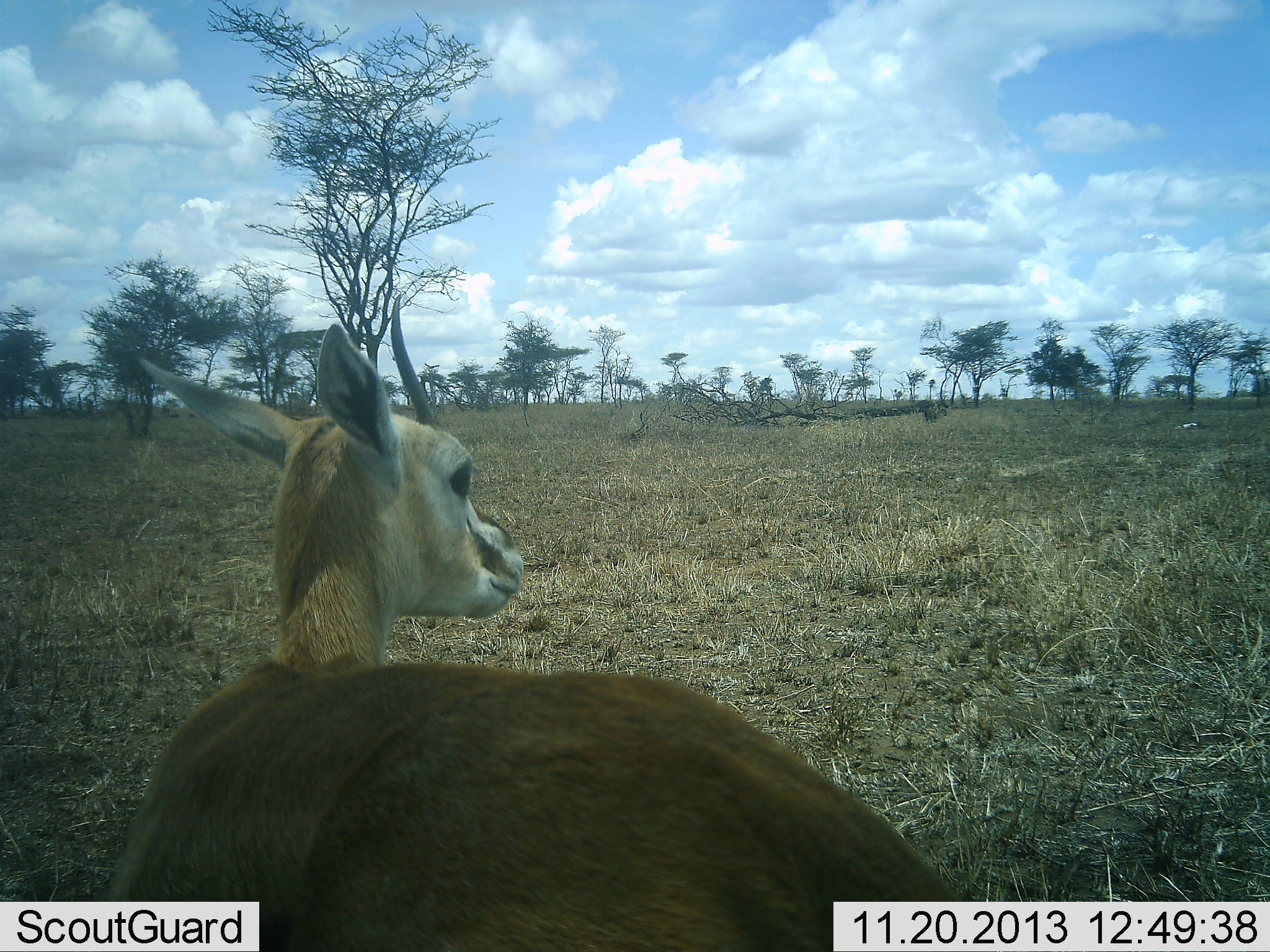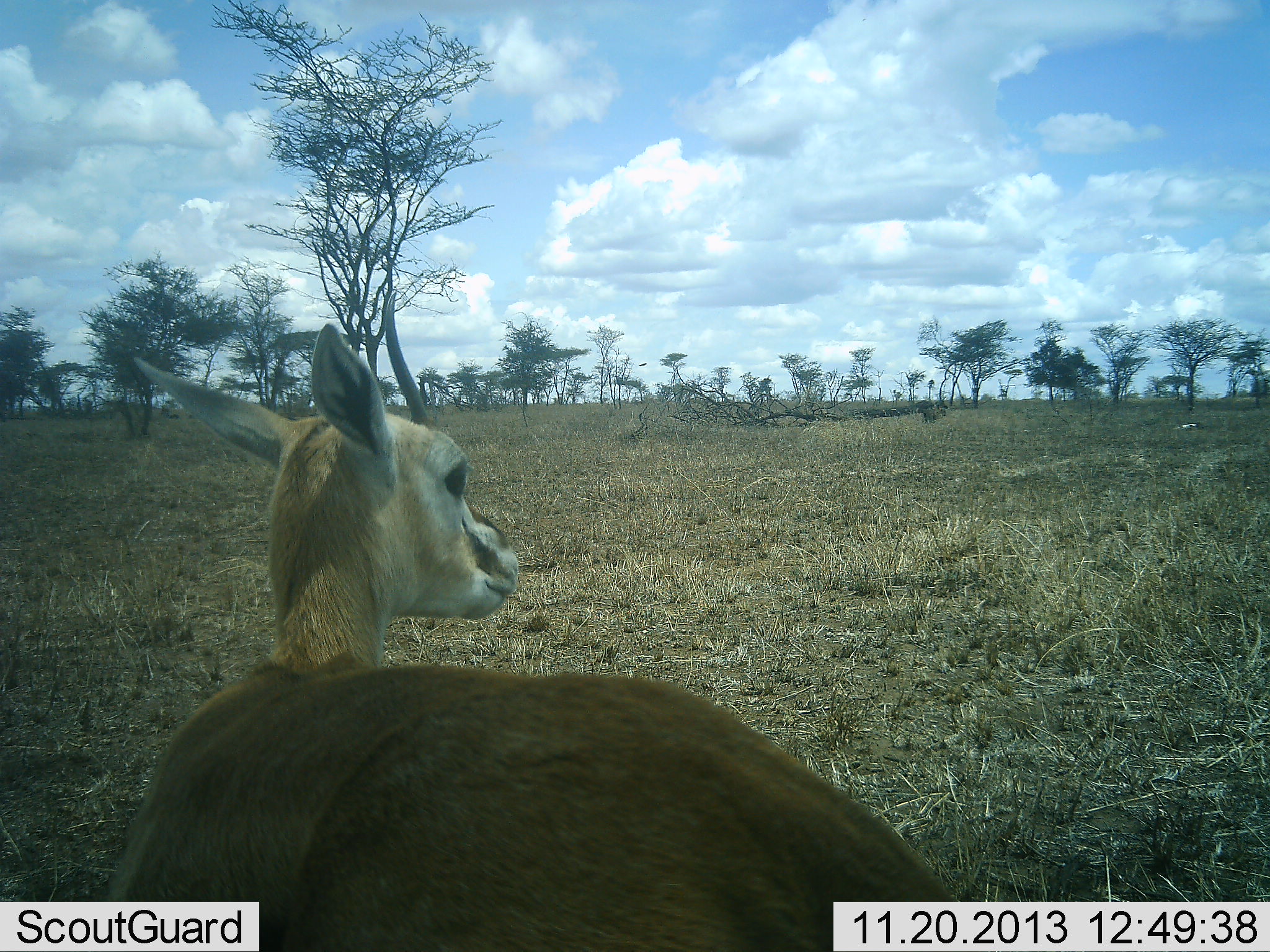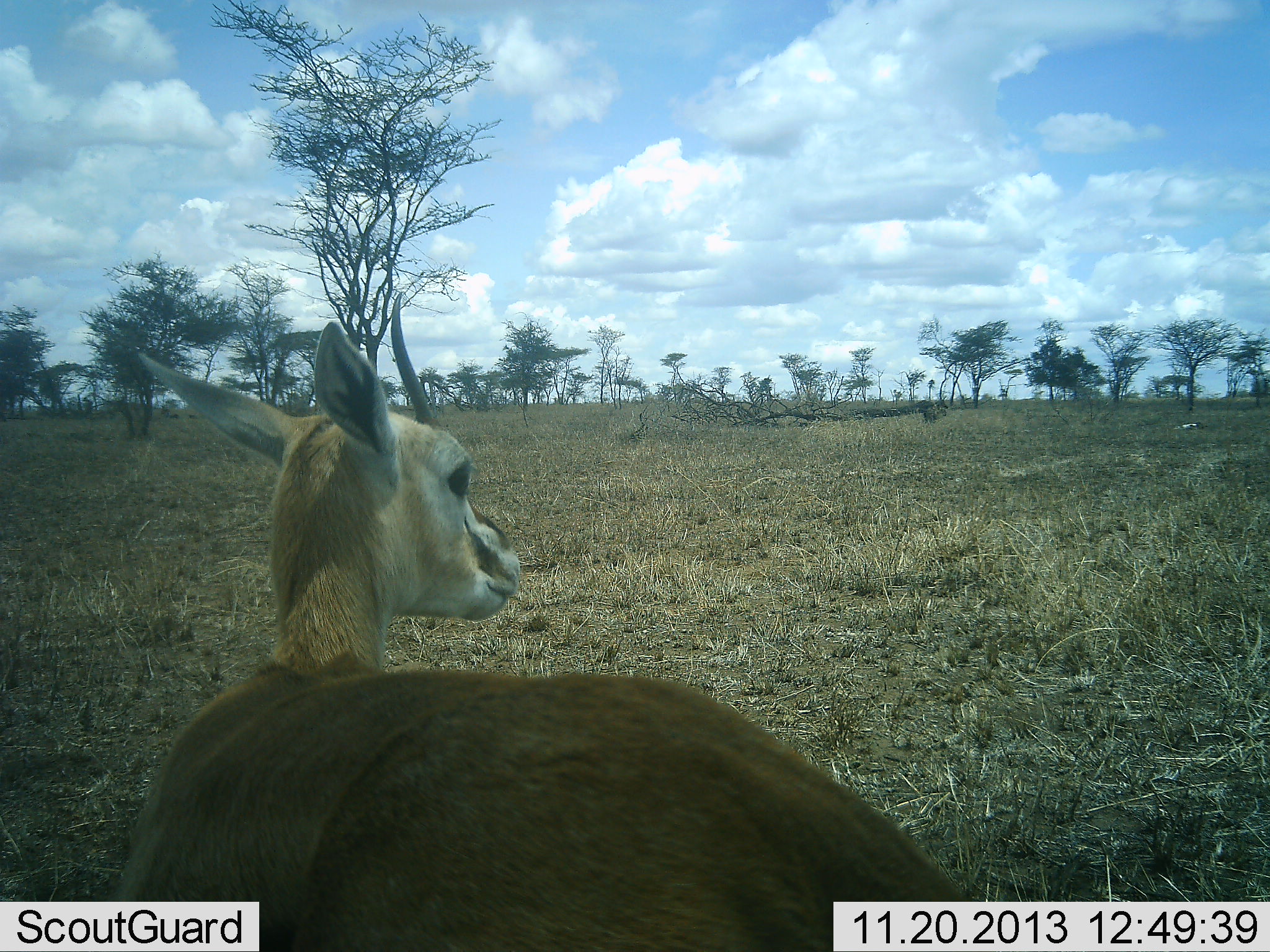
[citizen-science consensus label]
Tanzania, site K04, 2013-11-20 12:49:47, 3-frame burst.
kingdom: Animalia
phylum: Chordata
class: Mammalia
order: Artiodactyla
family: Bovidae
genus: Eudorcas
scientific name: Eudorcas thomsonii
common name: thomson's gazelle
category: gazellethomsons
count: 1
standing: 91%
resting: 9%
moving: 0%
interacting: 0%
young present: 0%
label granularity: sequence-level